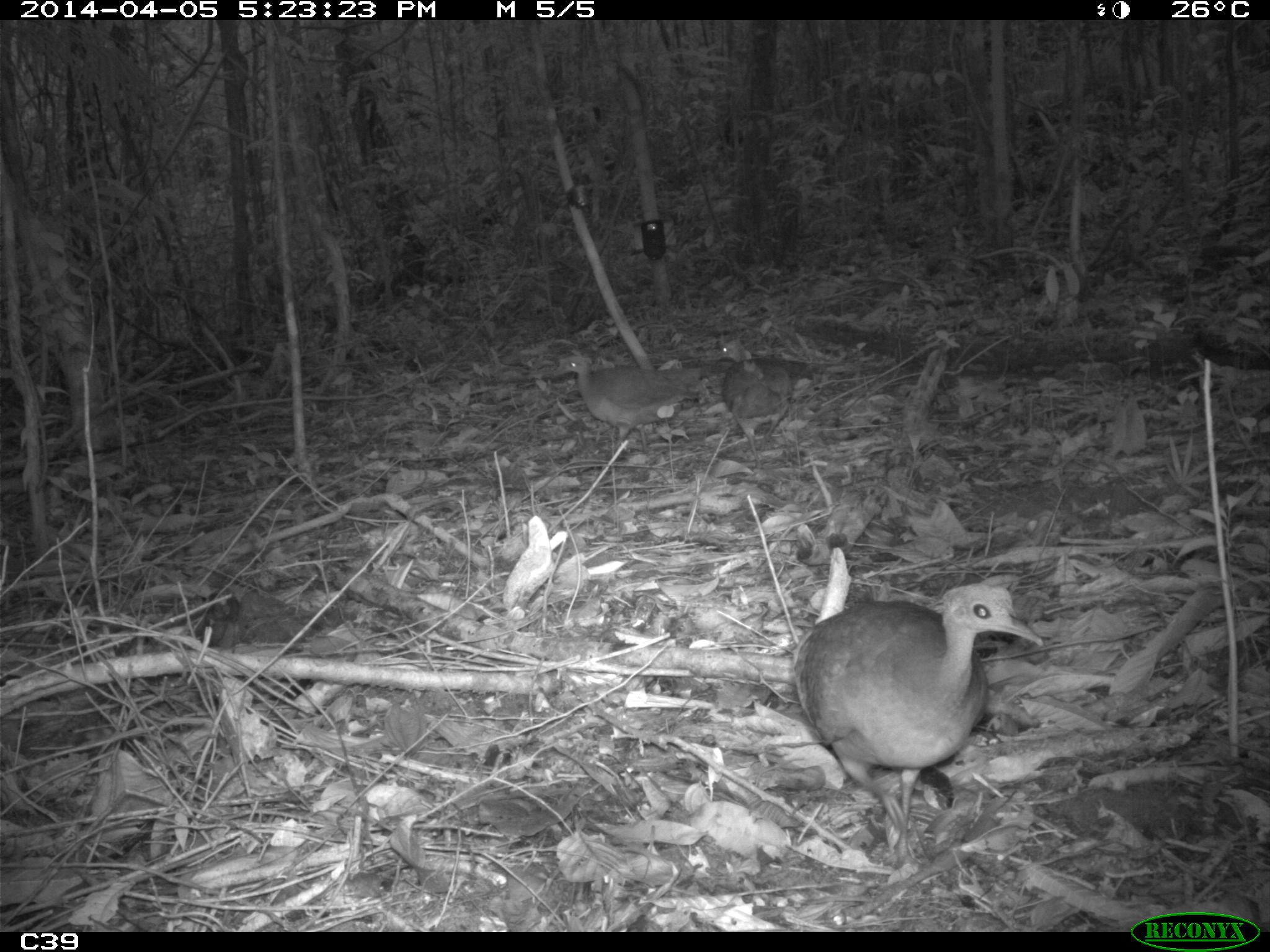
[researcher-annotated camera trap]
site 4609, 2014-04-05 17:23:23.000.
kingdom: Animalia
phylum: Chordata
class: Aves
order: Tinamiformes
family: Tinamidae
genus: Tinamus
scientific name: Tinamus major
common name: great tinamou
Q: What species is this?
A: Tinamus major (great tinamou).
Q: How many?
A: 3.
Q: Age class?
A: Adult.